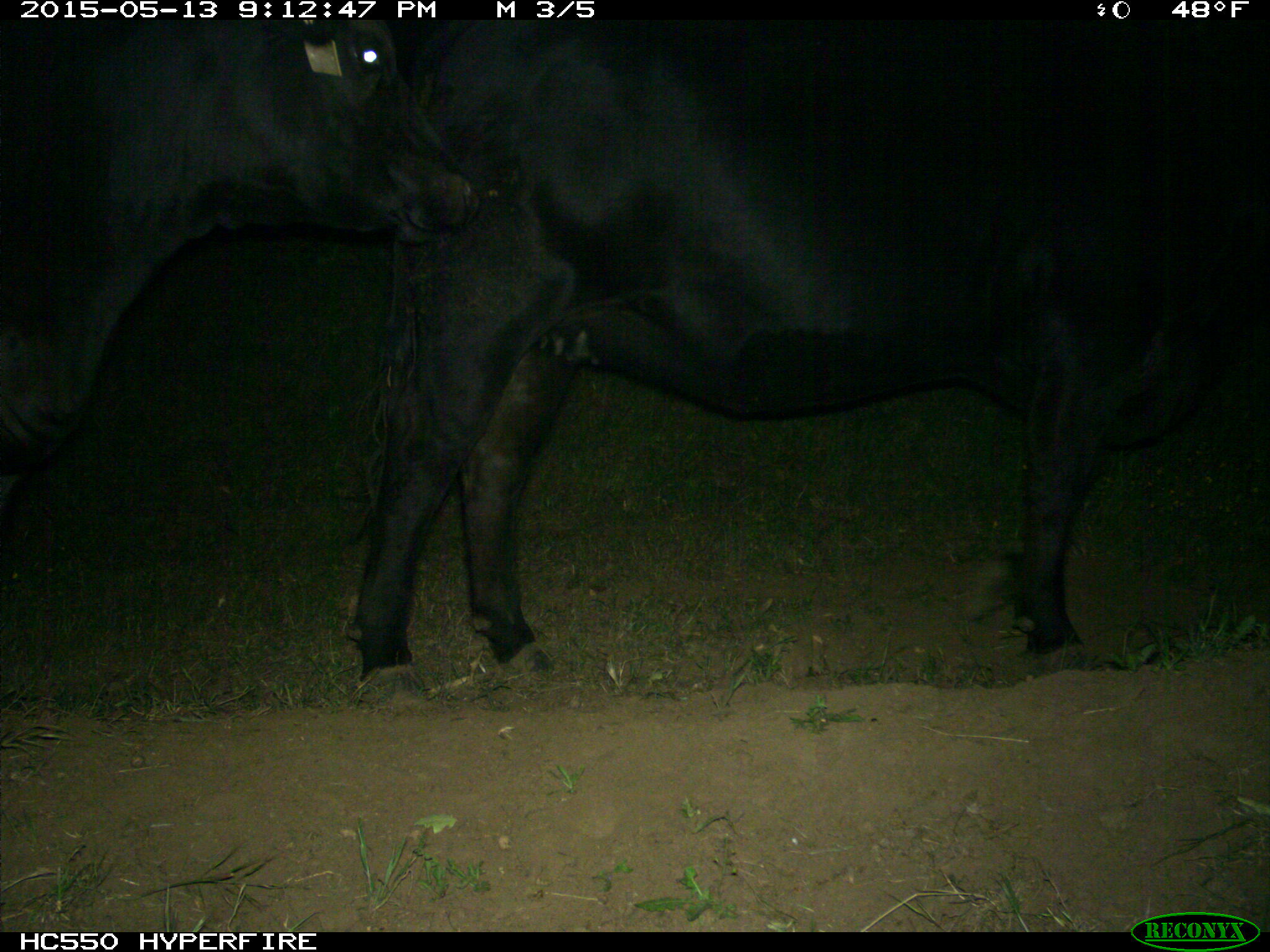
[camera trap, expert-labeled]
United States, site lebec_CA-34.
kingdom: Animalia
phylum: Chordata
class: Mammalia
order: Artiodactyla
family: Bovidae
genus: Bos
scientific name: Bos taurus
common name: domestic cow